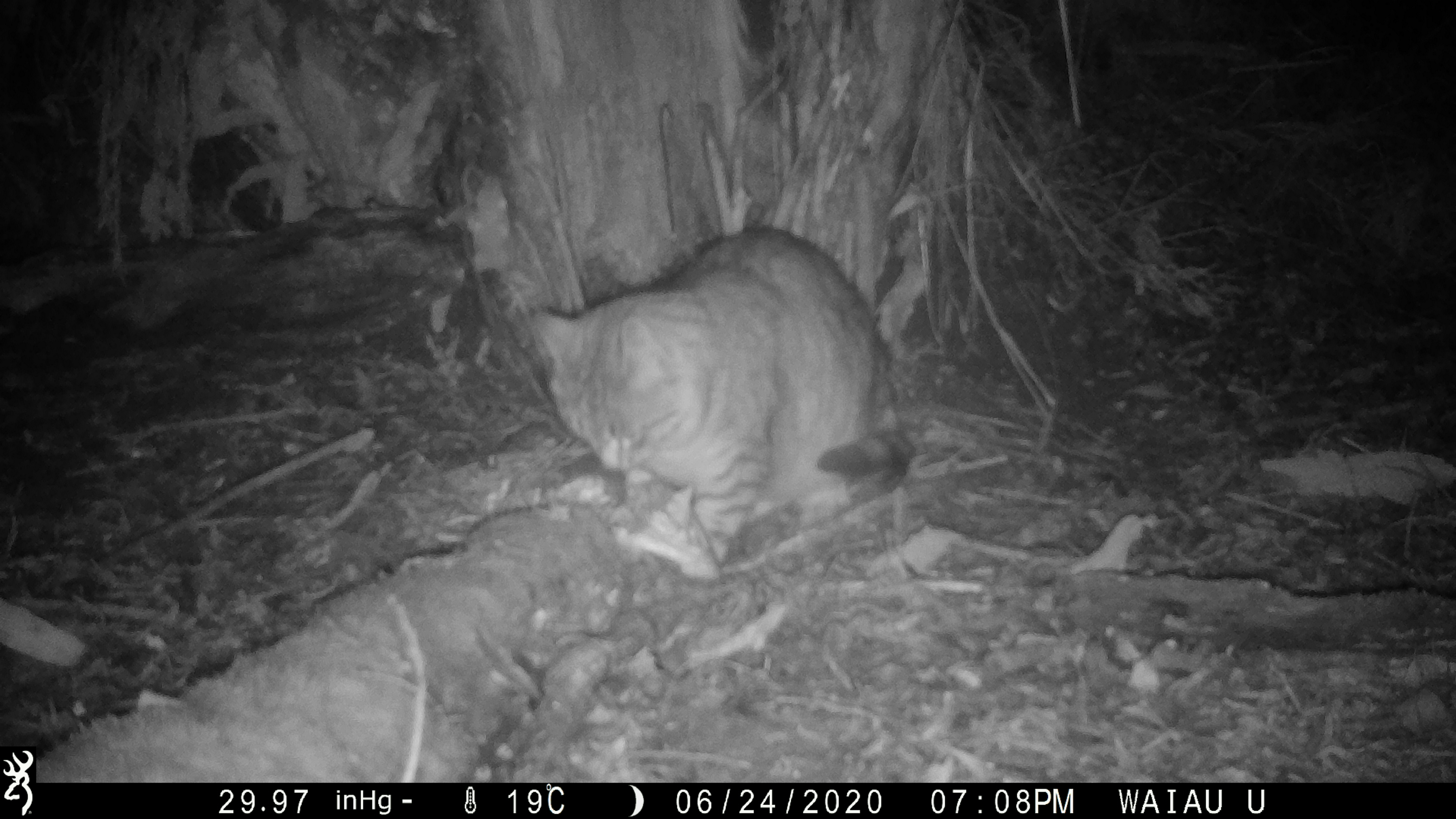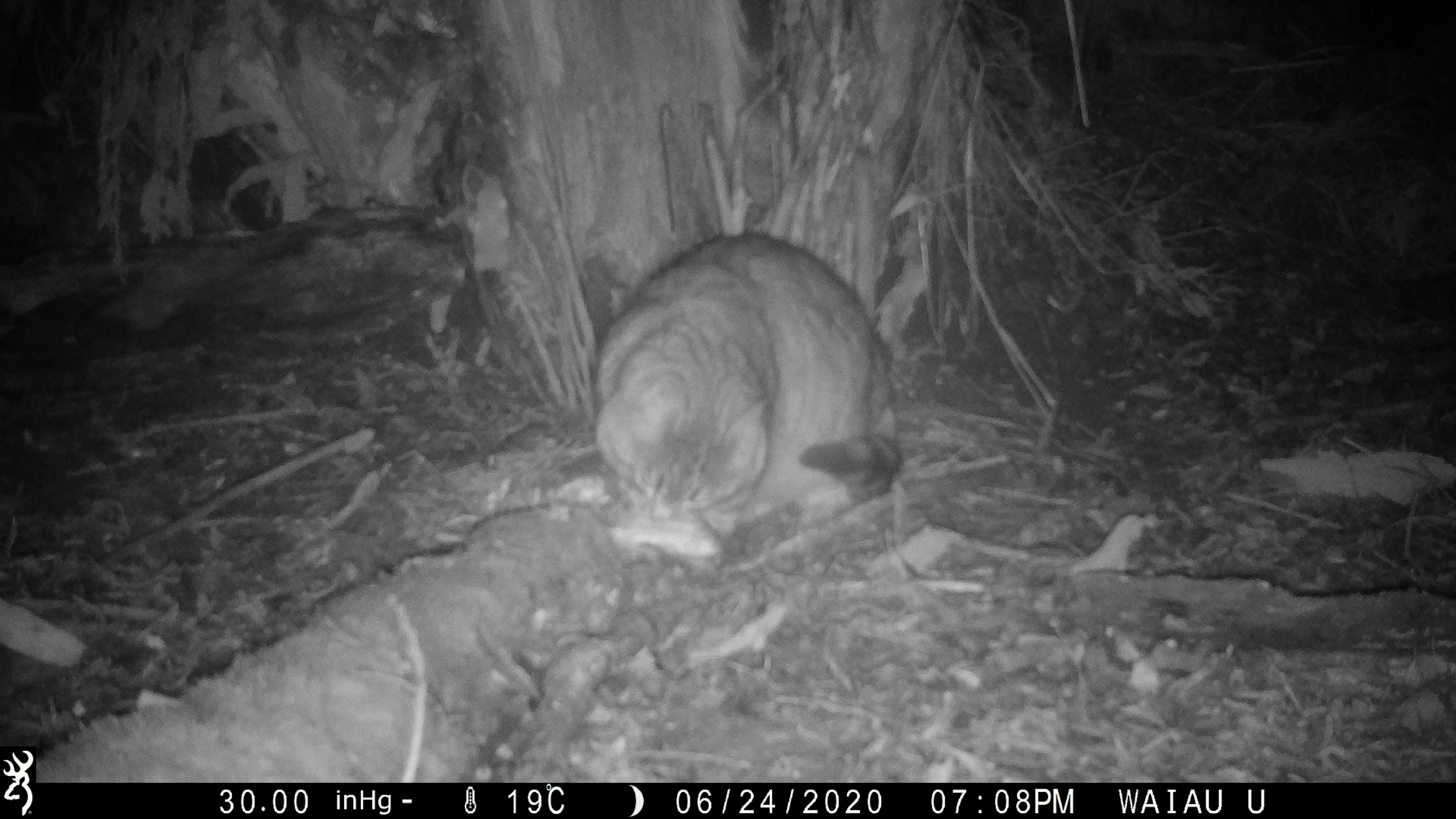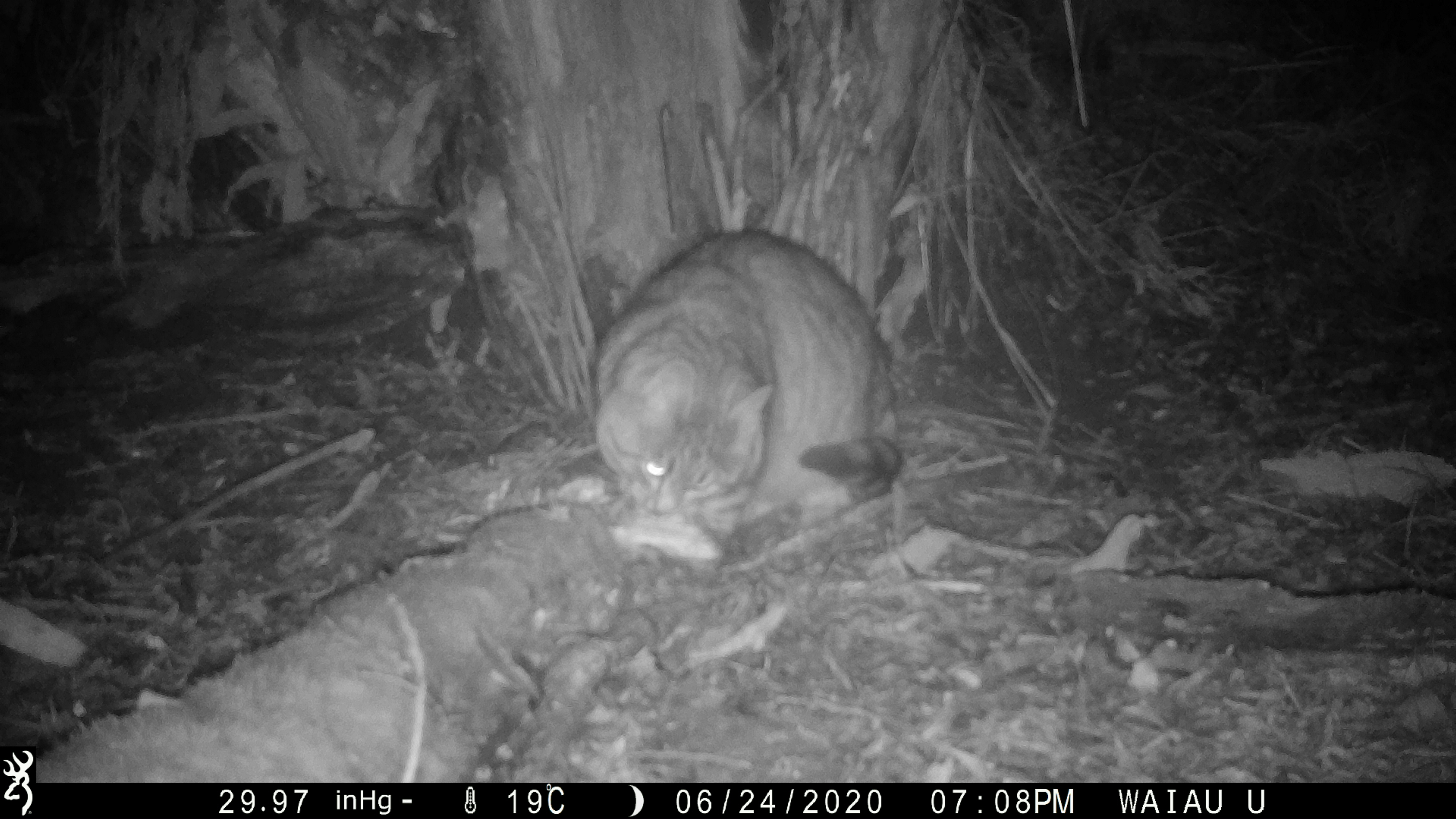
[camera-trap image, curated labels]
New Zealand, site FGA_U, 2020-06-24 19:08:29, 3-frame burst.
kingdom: Animalia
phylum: Chordata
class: Mammalia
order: Carnivora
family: Felidae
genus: Felis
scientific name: Felis catus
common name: domestic cat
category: cat